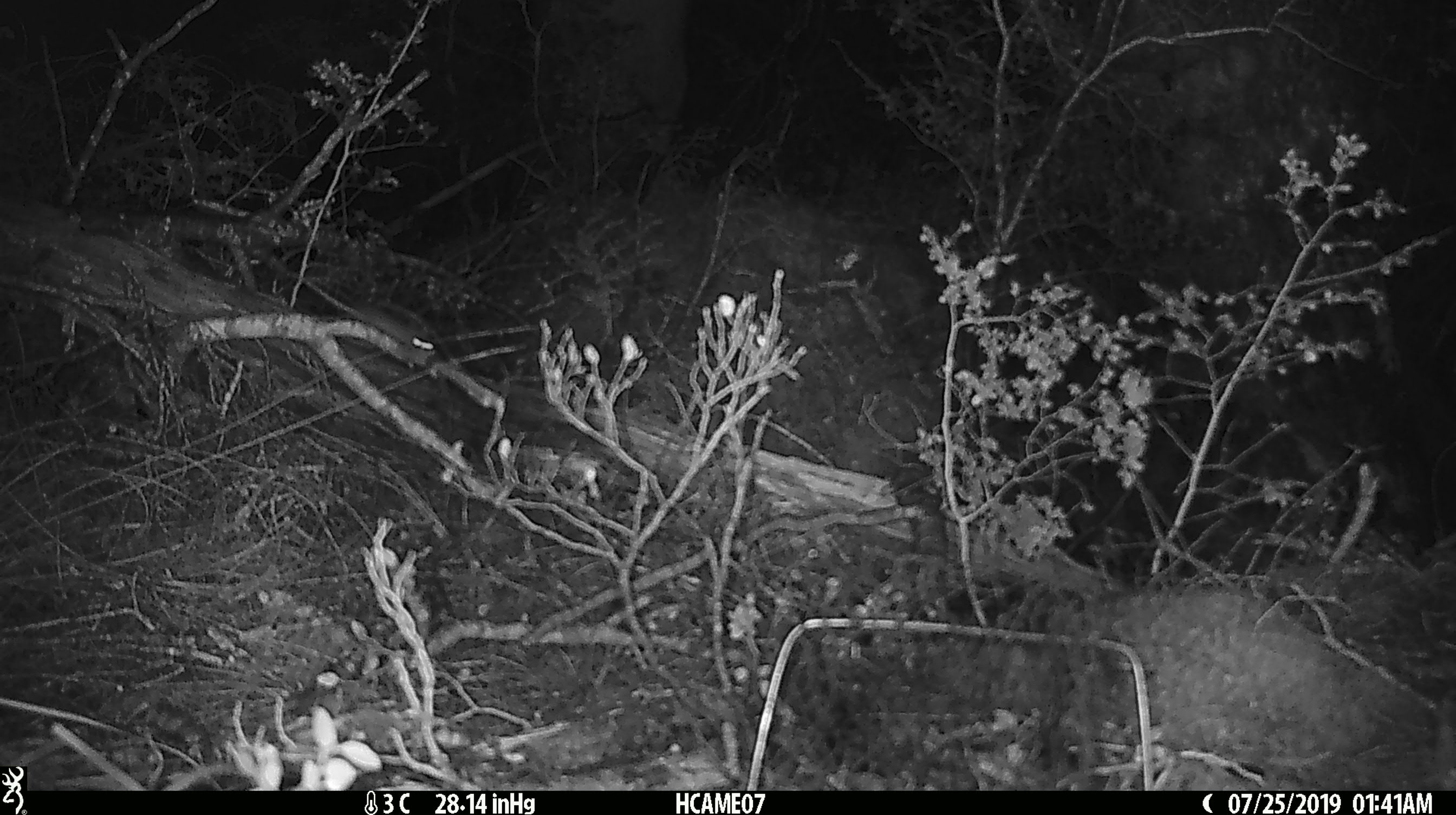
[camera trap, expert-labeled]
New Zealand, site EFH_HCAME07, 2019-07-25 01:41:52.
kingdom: Animalia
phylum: Chordata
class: Mammalia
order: Rodentia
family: Muridae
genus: Mus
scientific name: Mus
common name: mouse